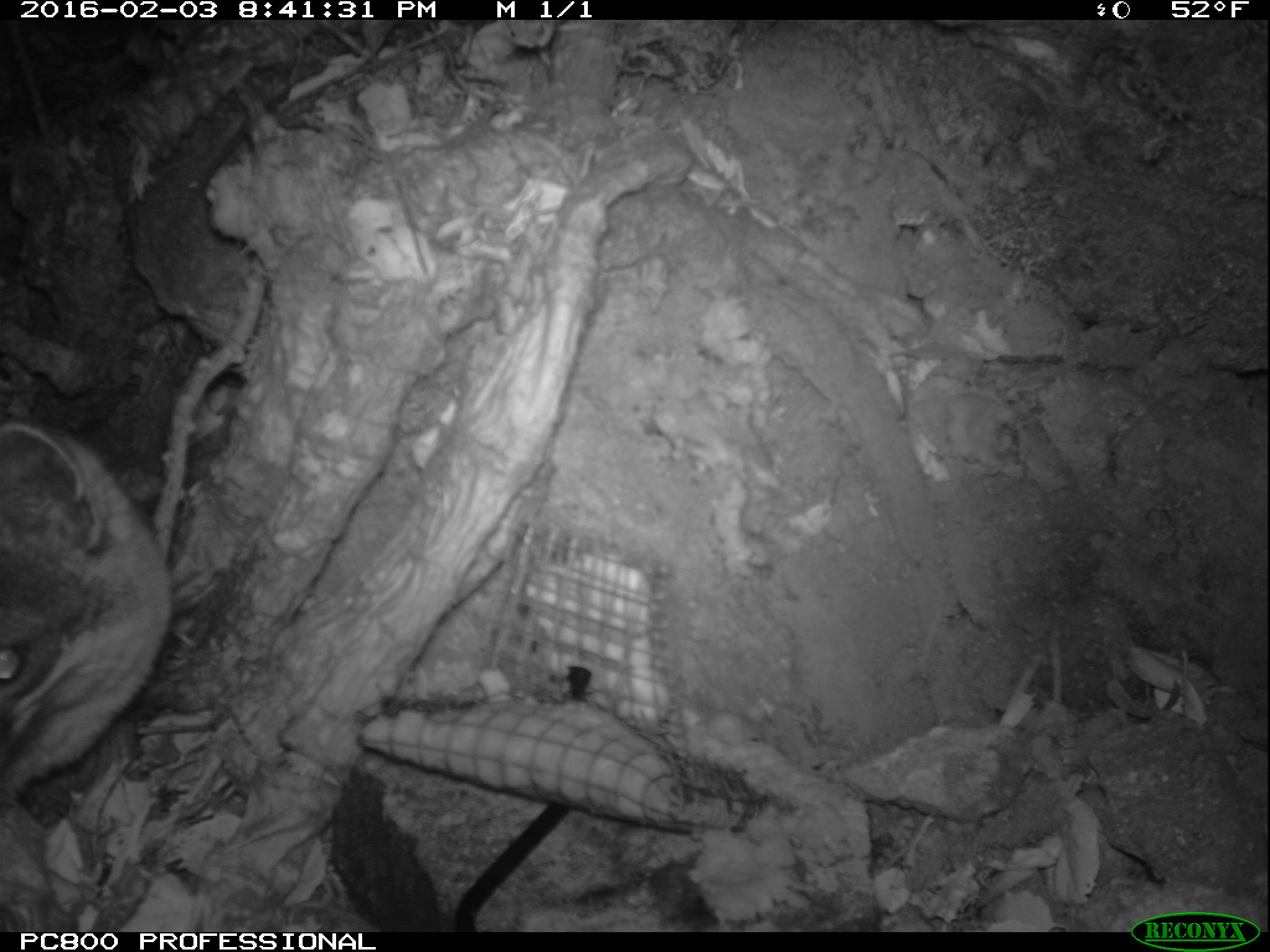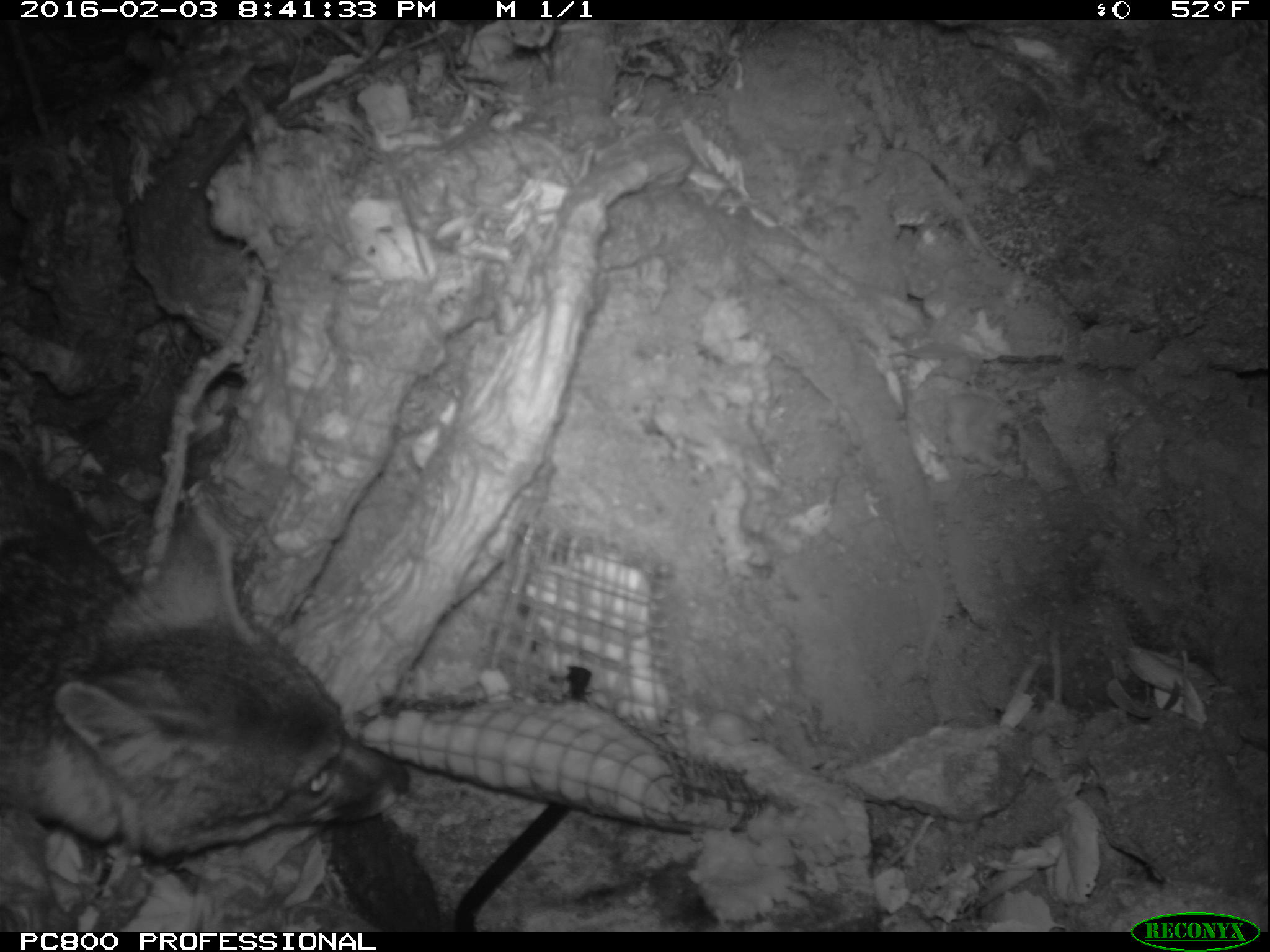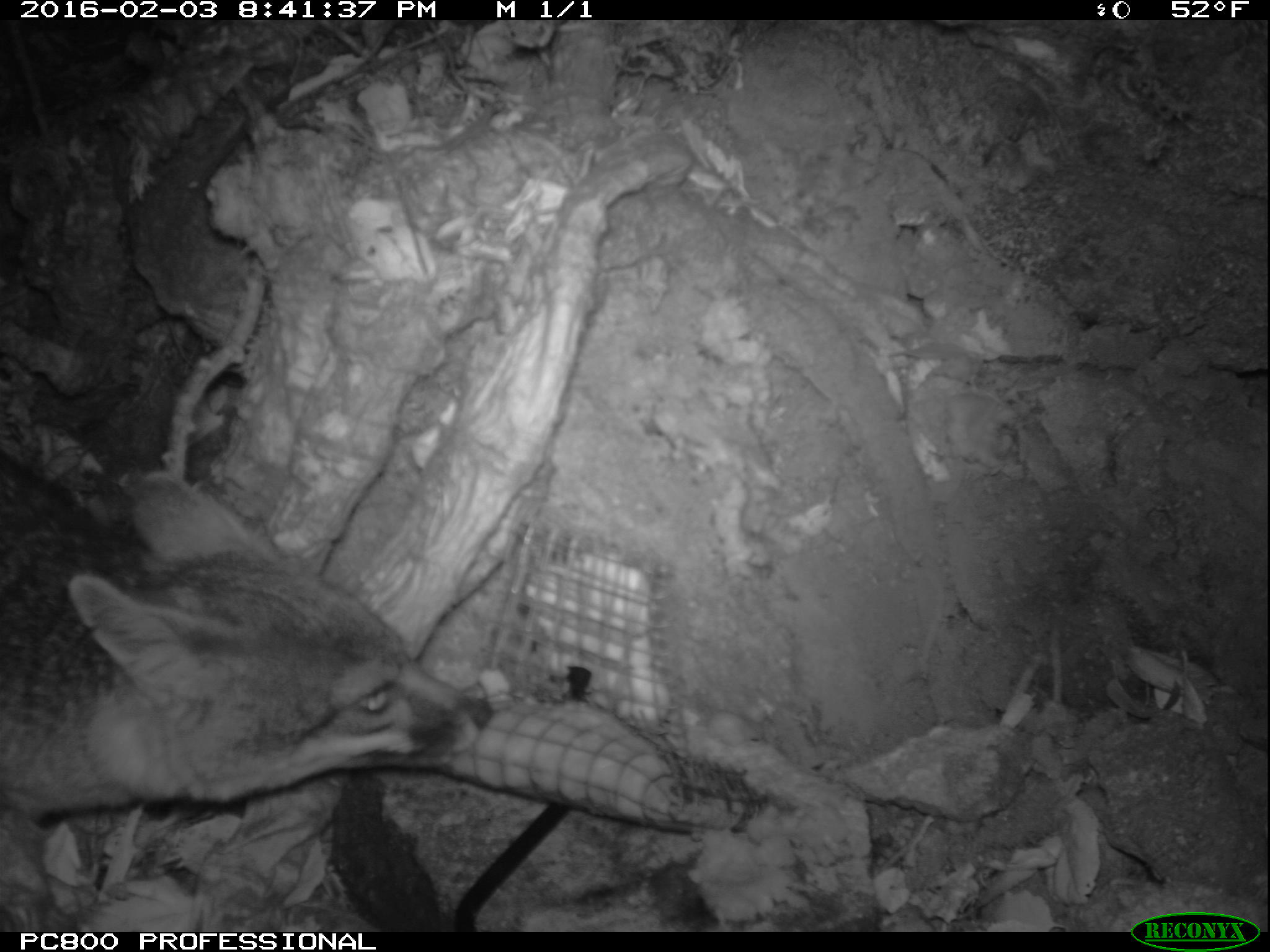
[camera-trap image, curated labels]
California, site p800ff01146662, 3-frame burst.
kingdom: Animalia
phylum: Chordata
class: Mammalia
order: Carnivora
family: Canidae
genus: Urocyon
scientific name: Urocyon littoralis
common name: island fox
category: fox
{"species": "fox (island fox) (Urocyon littoralis)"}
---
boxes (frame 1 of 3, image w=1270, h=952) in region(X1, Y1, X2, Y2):
fox: region(0, 421, 176, 812)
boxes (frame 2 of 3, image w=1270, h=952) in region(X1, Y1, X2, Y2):
fox: region(0, 503, 411, 860)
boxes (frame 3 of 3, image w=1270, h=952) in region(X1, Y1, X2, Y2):
fox: region(0, 451, 492, 821)